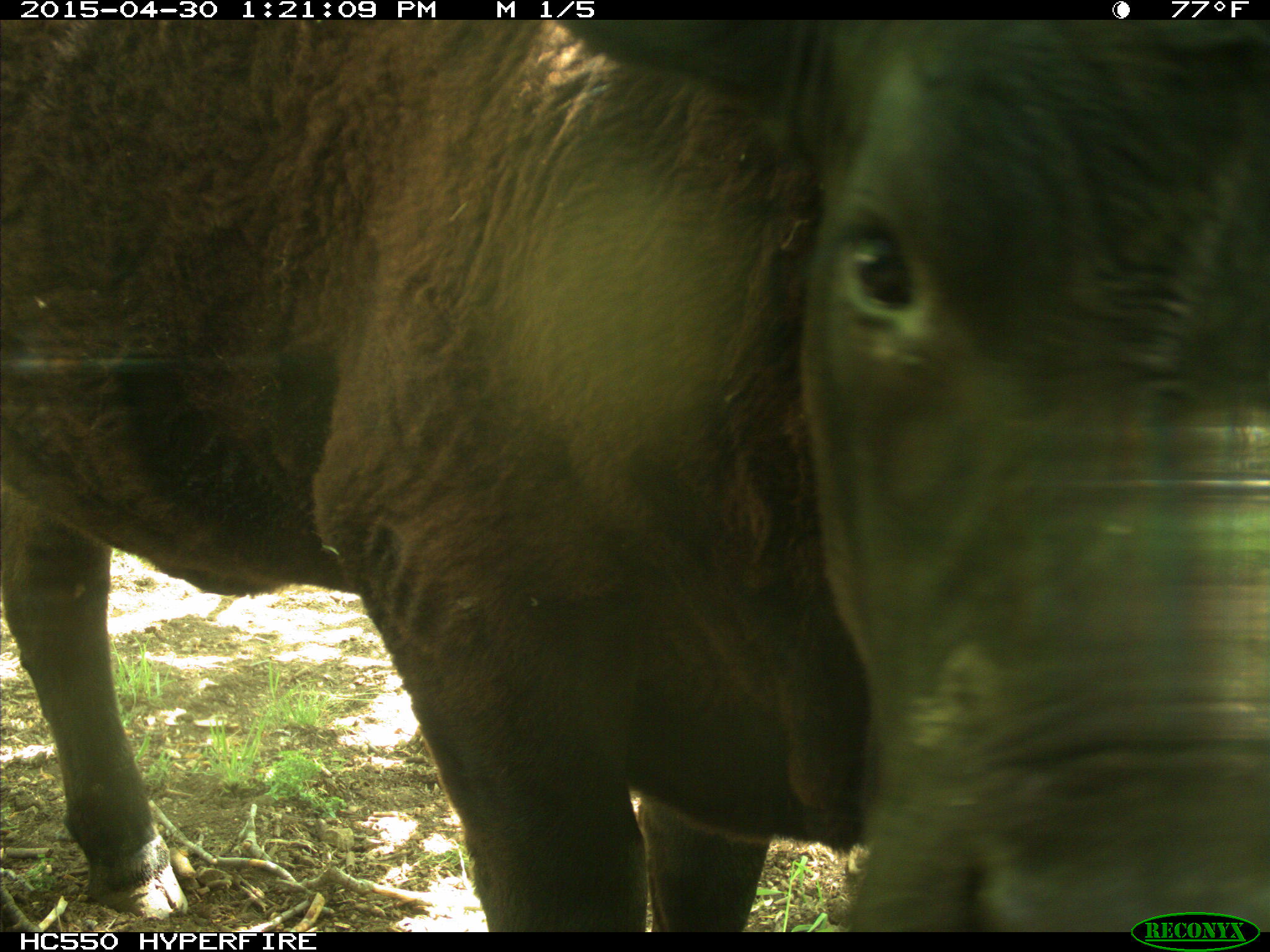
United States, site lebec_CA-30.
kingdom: Animalia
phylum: Chordata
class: Mammalia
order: Artiodactyla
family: Bovidae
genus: Bos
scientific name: Bos taurus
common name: domestic cow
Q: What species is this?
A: Bos taurus (domestic cow).